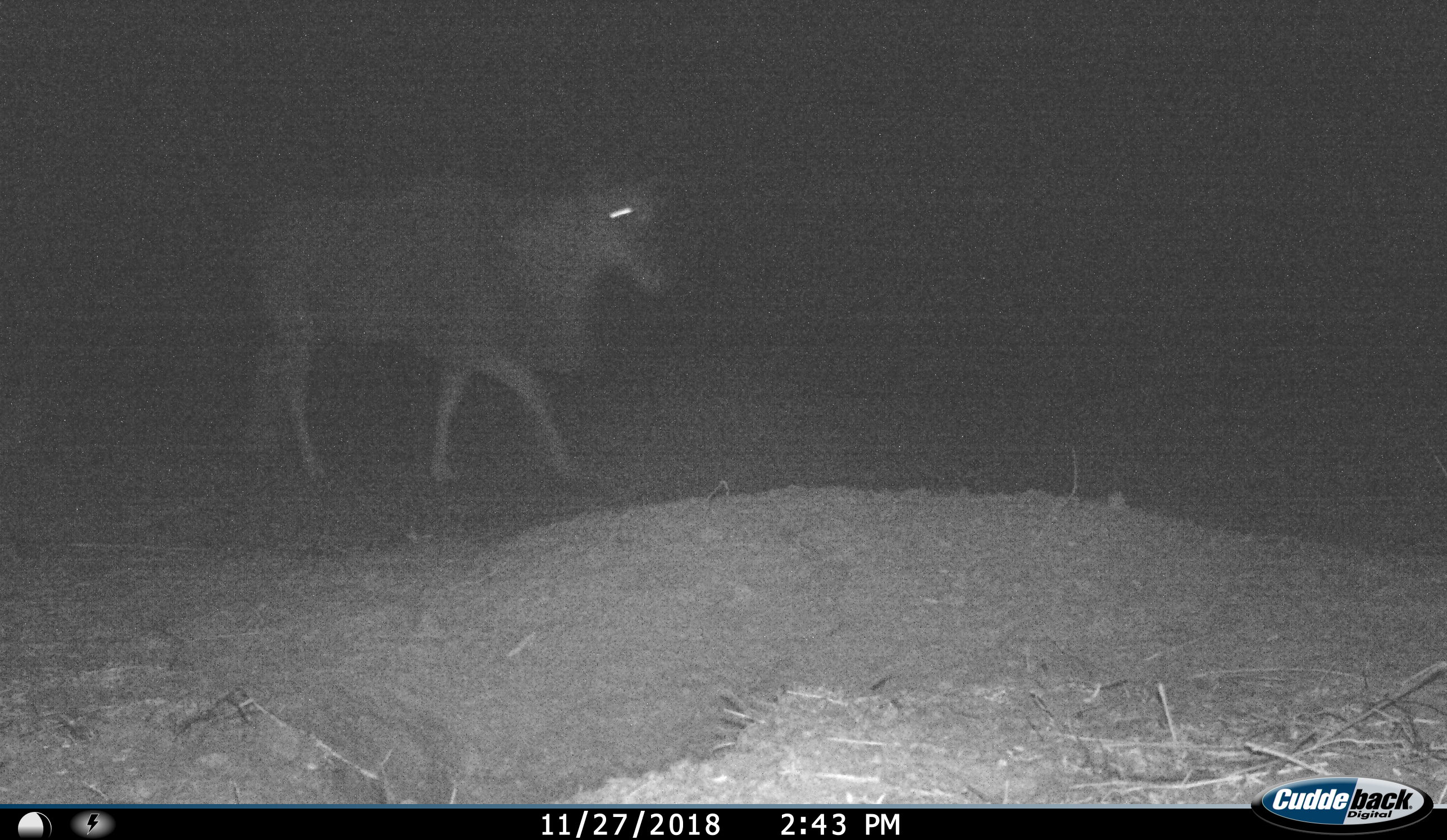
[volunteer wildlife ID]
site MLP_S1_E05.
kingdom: Animalia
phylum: Chordata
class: Mammalia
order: Artiodactyla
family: Bovidae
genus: Tragelaphus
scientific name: Tragelaphus oryx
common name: eland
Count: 1.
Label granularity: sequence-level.